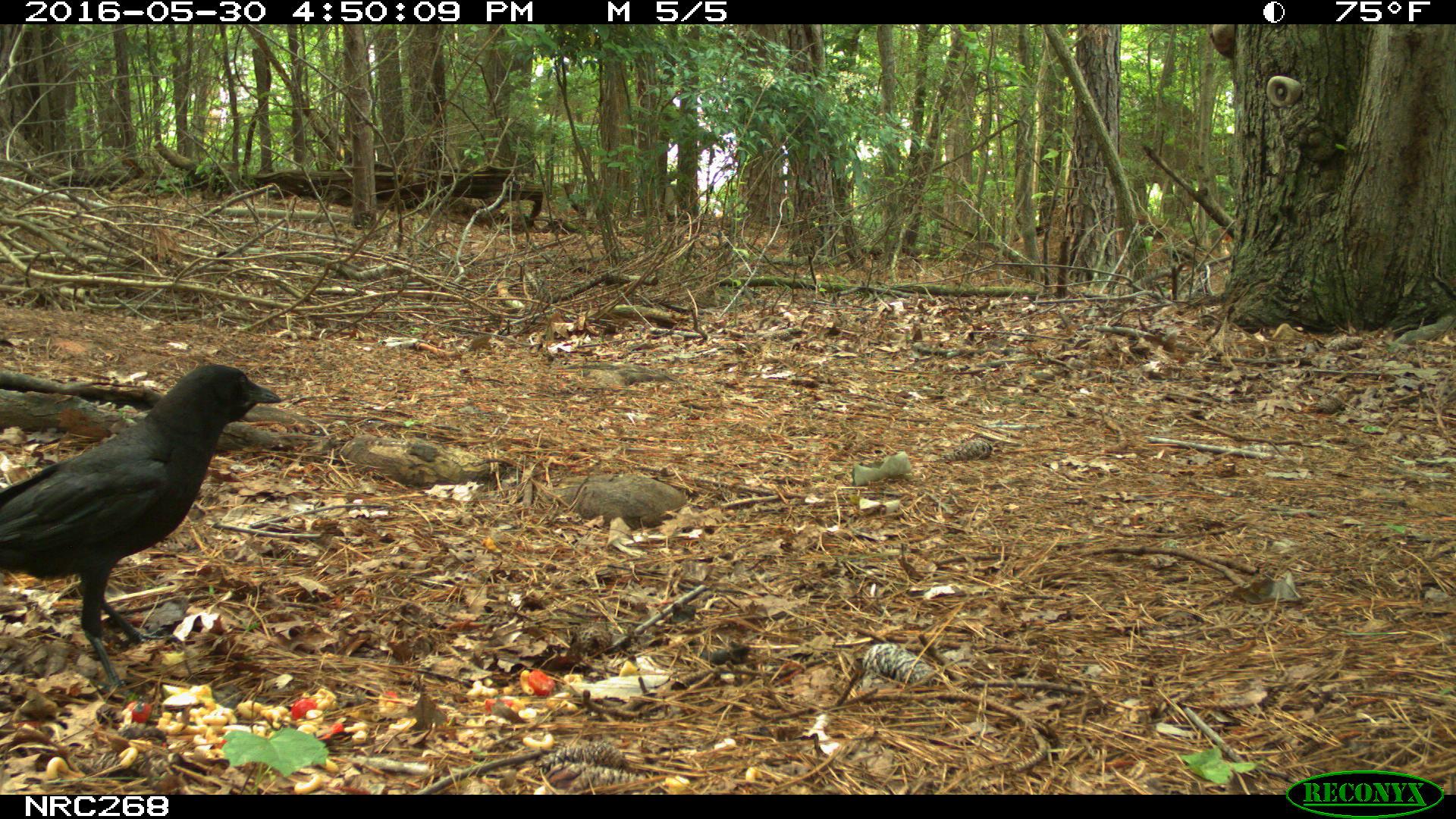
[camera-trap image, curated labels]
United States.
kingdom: Animalia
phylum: Chordata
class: Aves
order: Passeriformes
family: Corvidae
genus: Corvus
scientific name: Corvus brachyrhynchos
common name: american crow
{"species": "American Crow (Corvus brachyrhynchos)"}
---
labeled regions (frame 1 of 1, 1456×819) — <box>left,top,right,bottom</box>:
American Crow: <box>1,349,288,676</box>